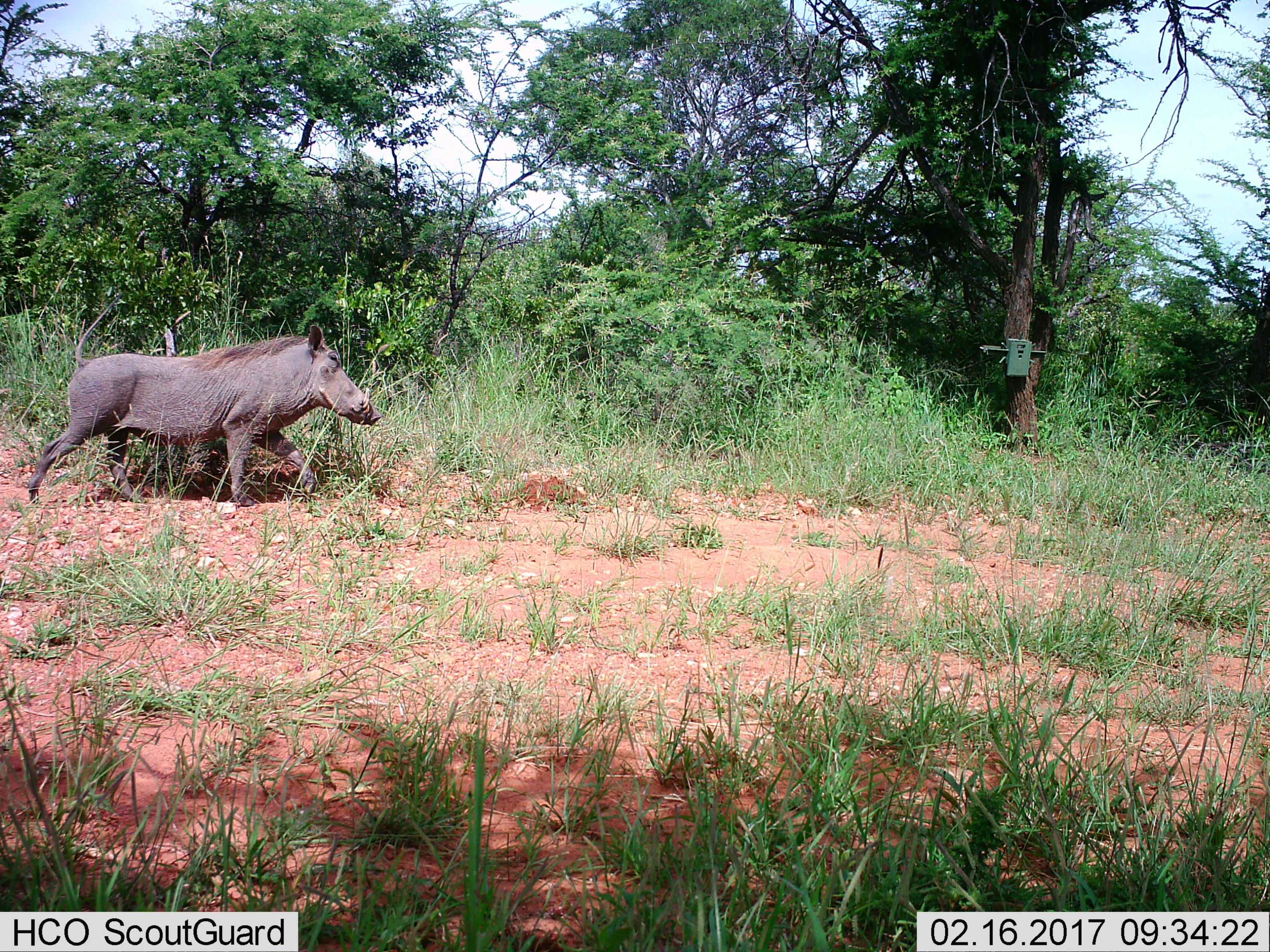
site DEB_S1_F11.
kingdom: Animalia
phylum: Chordata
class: Mammalia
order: Artiodactyla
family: Suidae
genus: Phacochoerus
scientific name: Phacochoerus africanus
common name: warthog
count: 1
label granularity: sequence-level